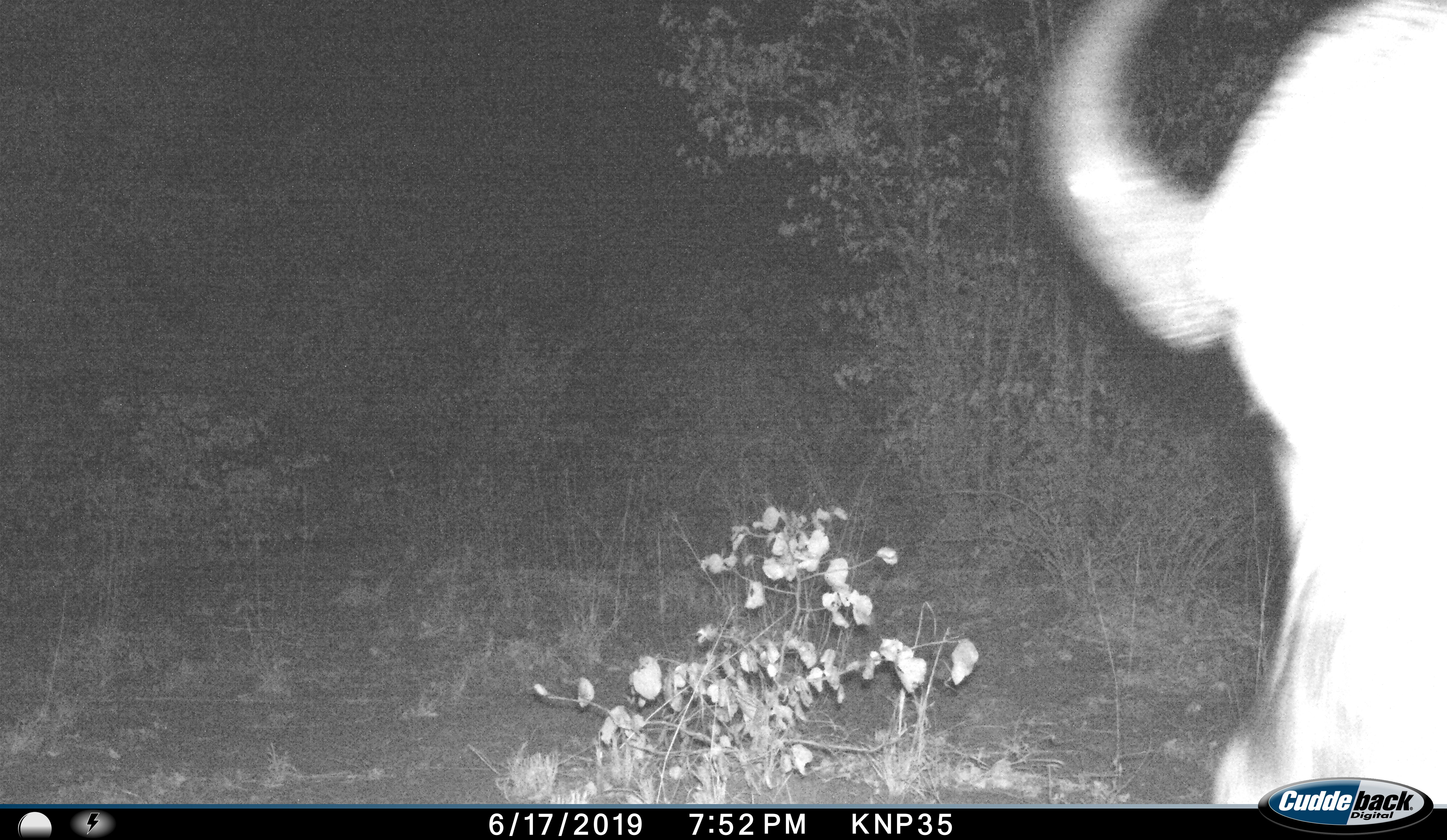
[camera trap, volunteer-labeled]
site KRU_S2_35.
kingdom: Animalia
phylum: Chordata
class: Mammalia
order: Artiodactyla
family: Bovidae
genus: Syncerus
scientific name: Syncerus caffer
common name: african buffalo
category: buffalo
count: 1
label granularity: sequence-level